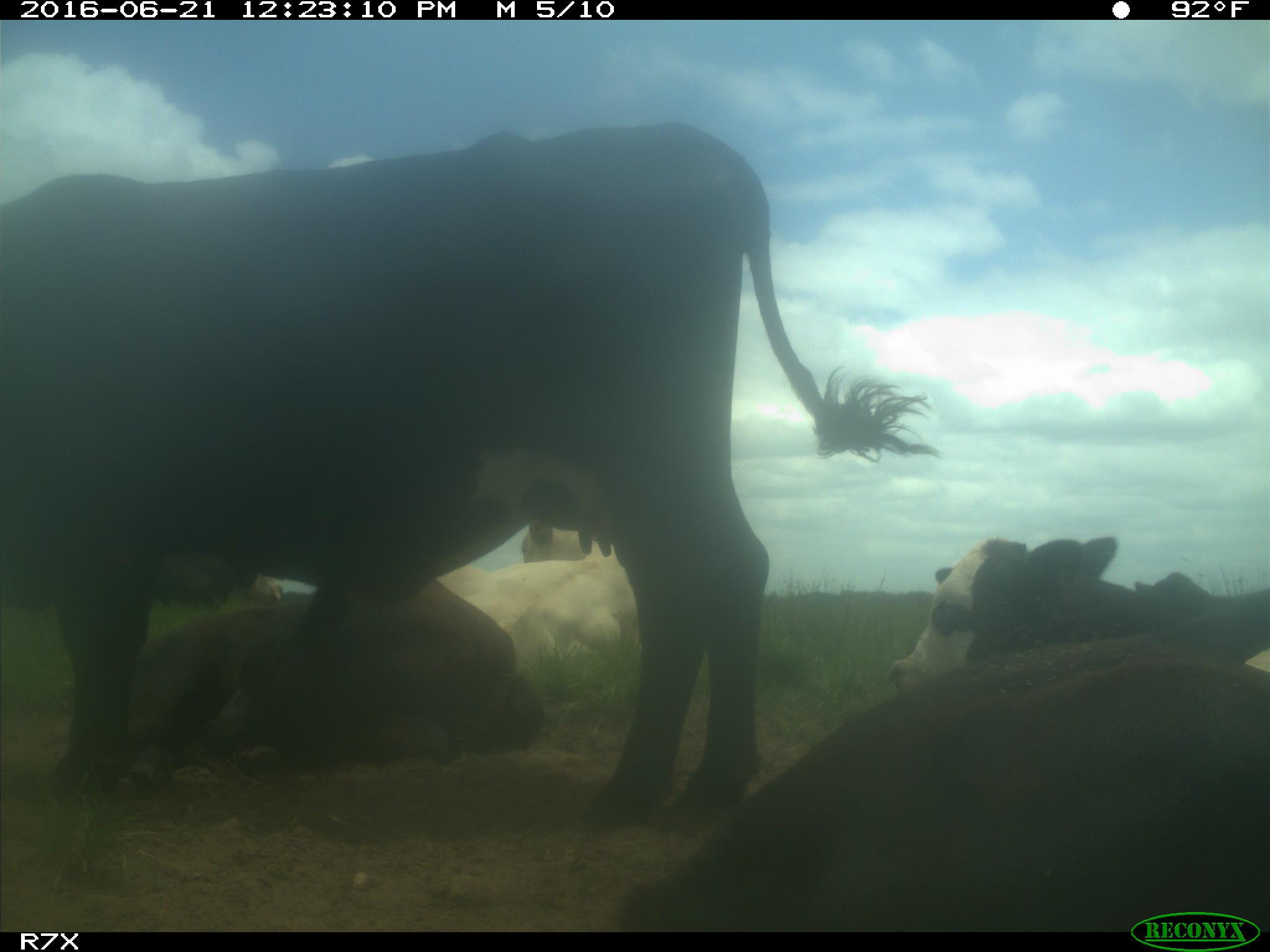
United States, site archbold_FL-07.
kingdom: Animalia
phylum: Chordata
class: Mammalia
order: Artiodactyla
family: Bovidae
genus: Bos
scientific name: Bos taurus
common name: domestic cow